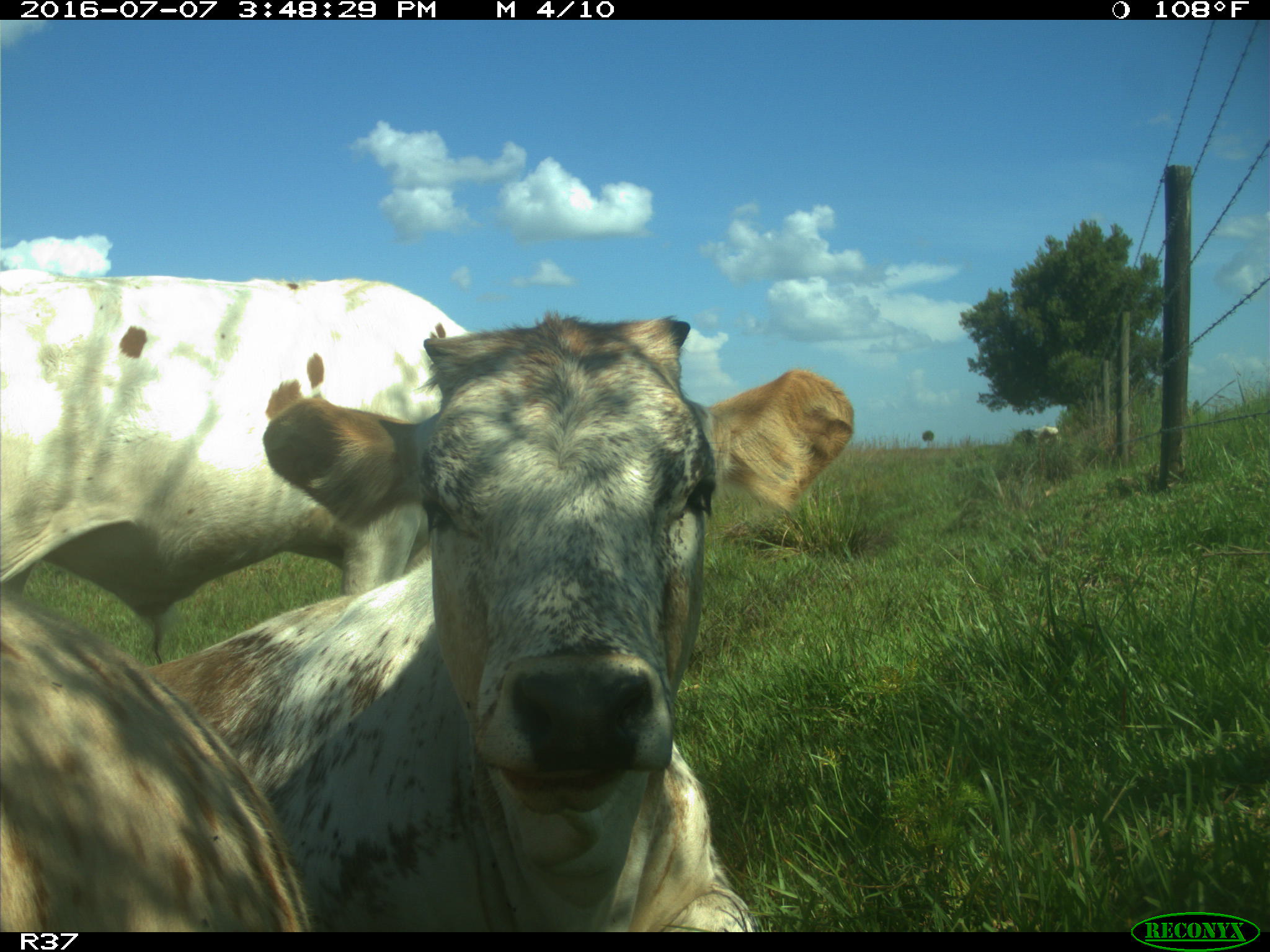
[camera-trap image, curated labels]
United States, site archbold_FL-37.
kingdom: Animalia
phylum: Chordata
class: Mammalia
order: Artiodactyla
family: Bovidae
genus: Bos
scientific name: Bos taurus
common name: domestic cow